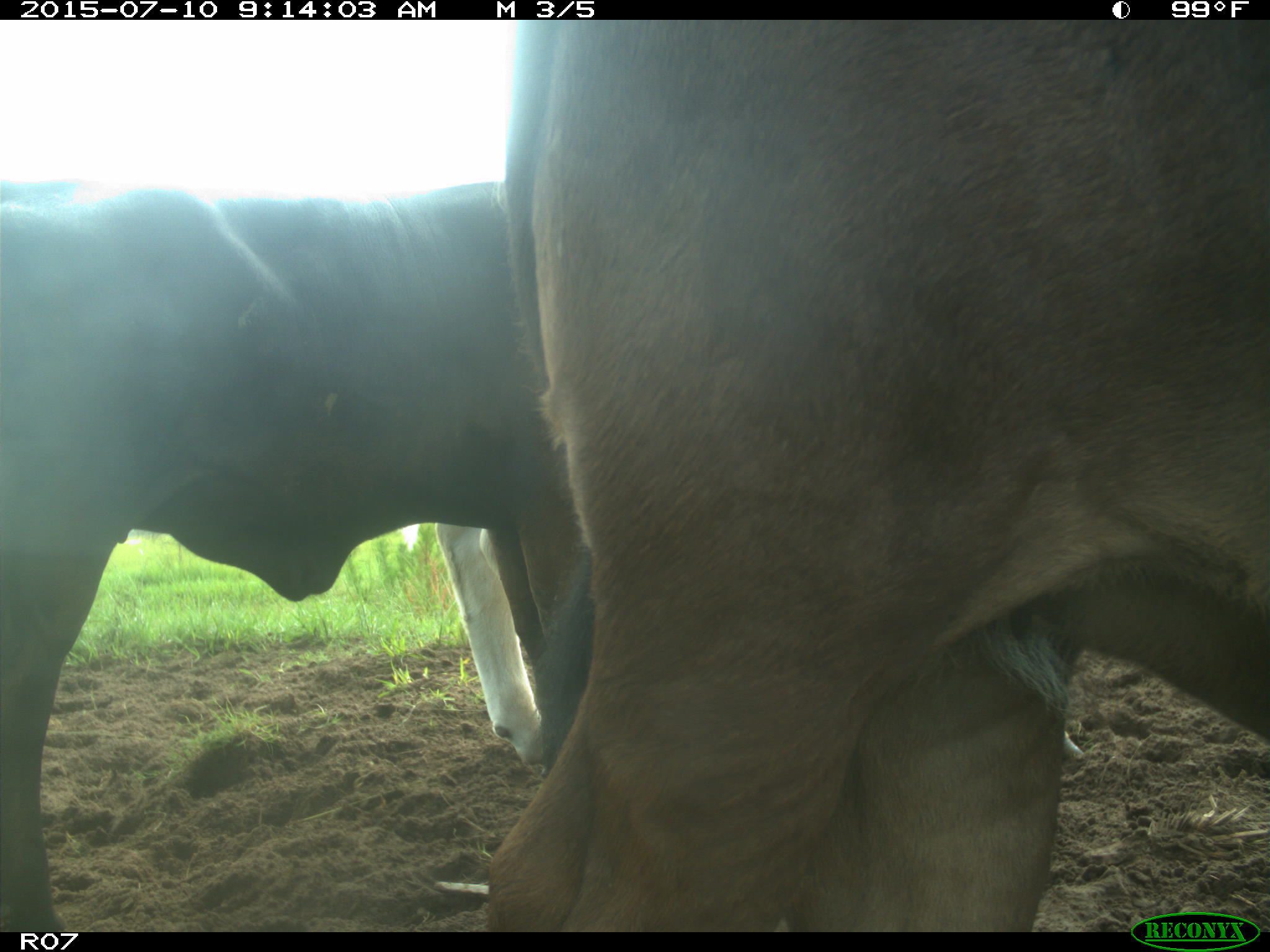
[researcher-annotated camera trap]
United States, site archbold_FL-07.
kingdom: Animalia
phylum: Chordata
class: Mammalia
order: Artiodactyla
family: Bovidae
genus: Bos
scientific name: Bos taurus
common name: domestic cow